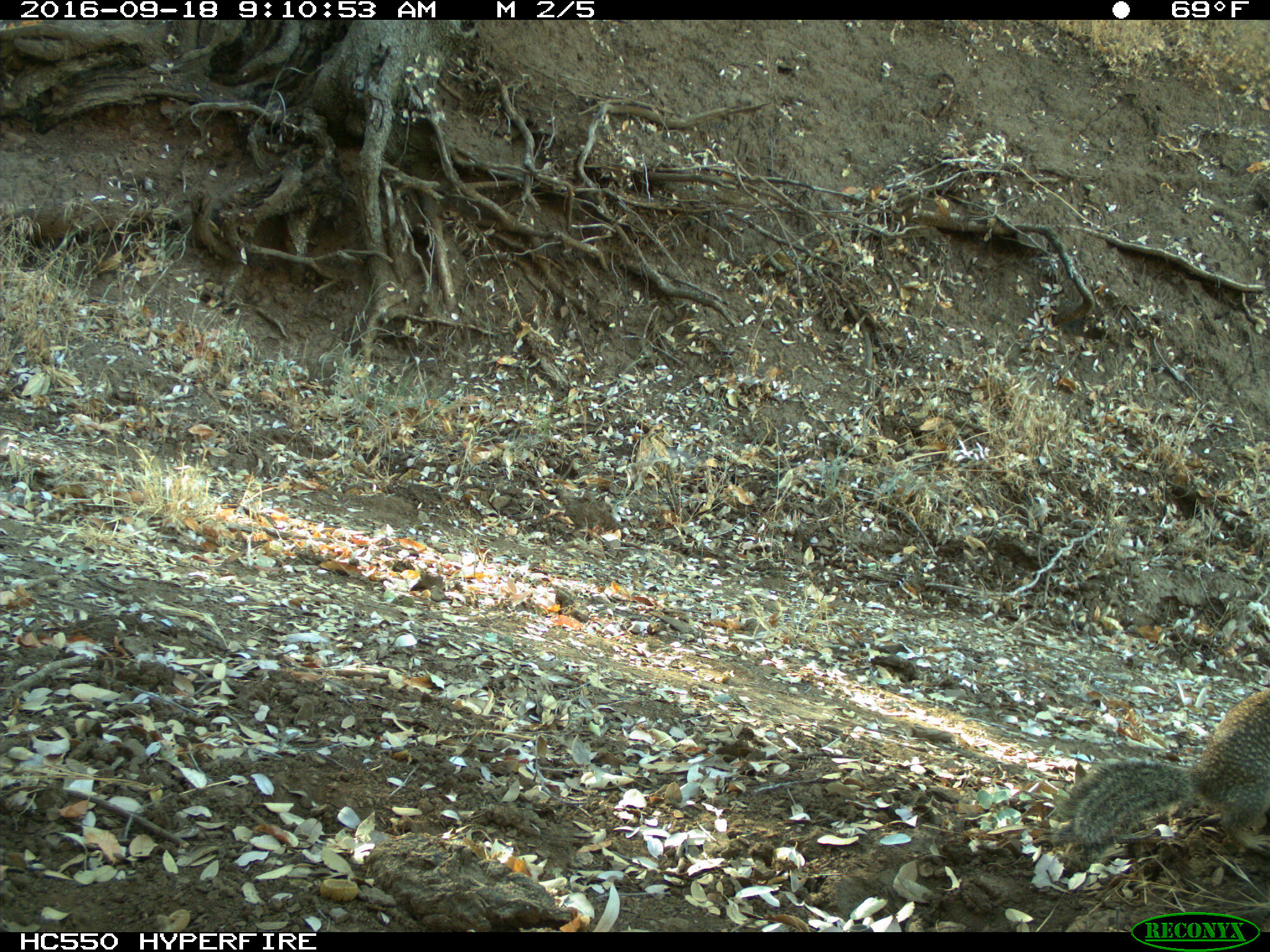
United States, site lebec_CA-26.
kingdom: Animalia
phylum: Chordata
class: Mammalia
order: Rodentia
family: Sciuridae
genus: Otospermophilus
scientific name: Otospermophilus beecheyi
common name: california ground squirrel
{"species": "Otospermophilus beecheyi (california ground squirrel)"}